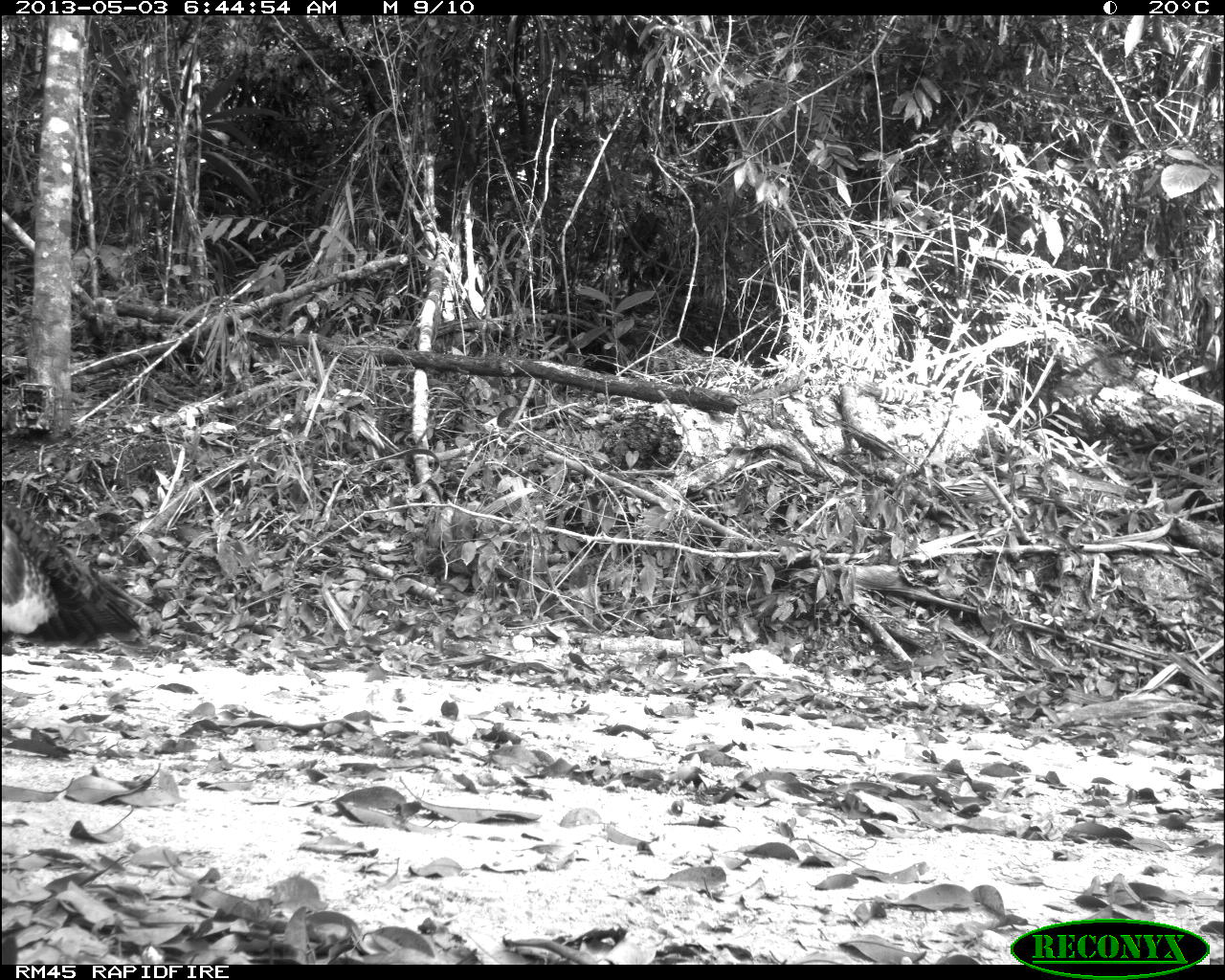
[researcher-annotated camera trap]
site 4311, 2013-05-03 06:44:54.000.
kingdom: Animalia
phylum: Chordata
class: Aves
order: Galliformes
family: Phasianidae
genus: Meleagris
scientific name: Meleagris ocellata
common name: ocellated turkey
Meleagris ocellata (ocellated turkey), count 1, sex female.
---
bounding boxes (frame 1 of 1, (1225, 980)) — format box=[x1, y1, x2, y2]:
meleagris ocellata: box=[0, 492, 150, 650]